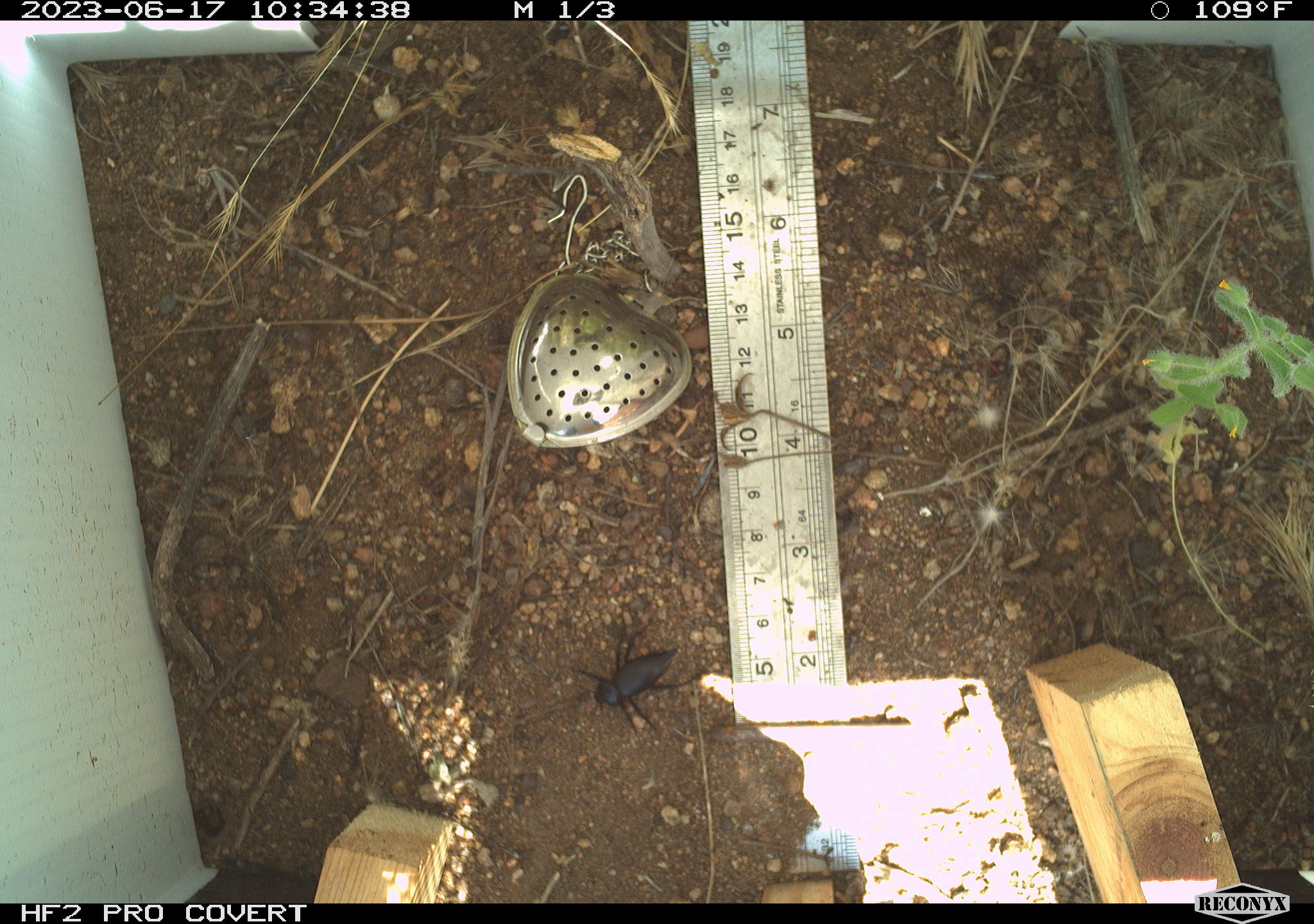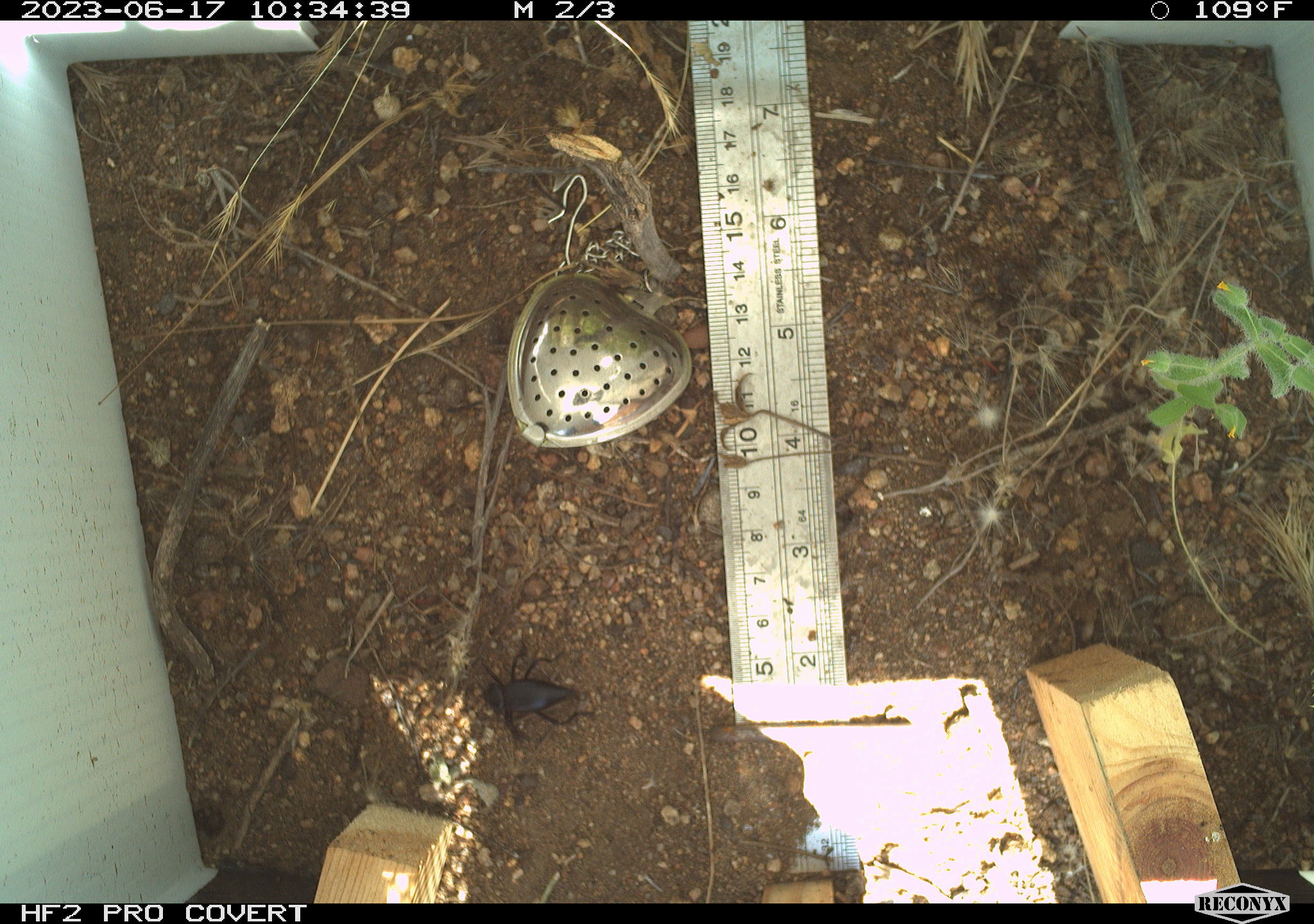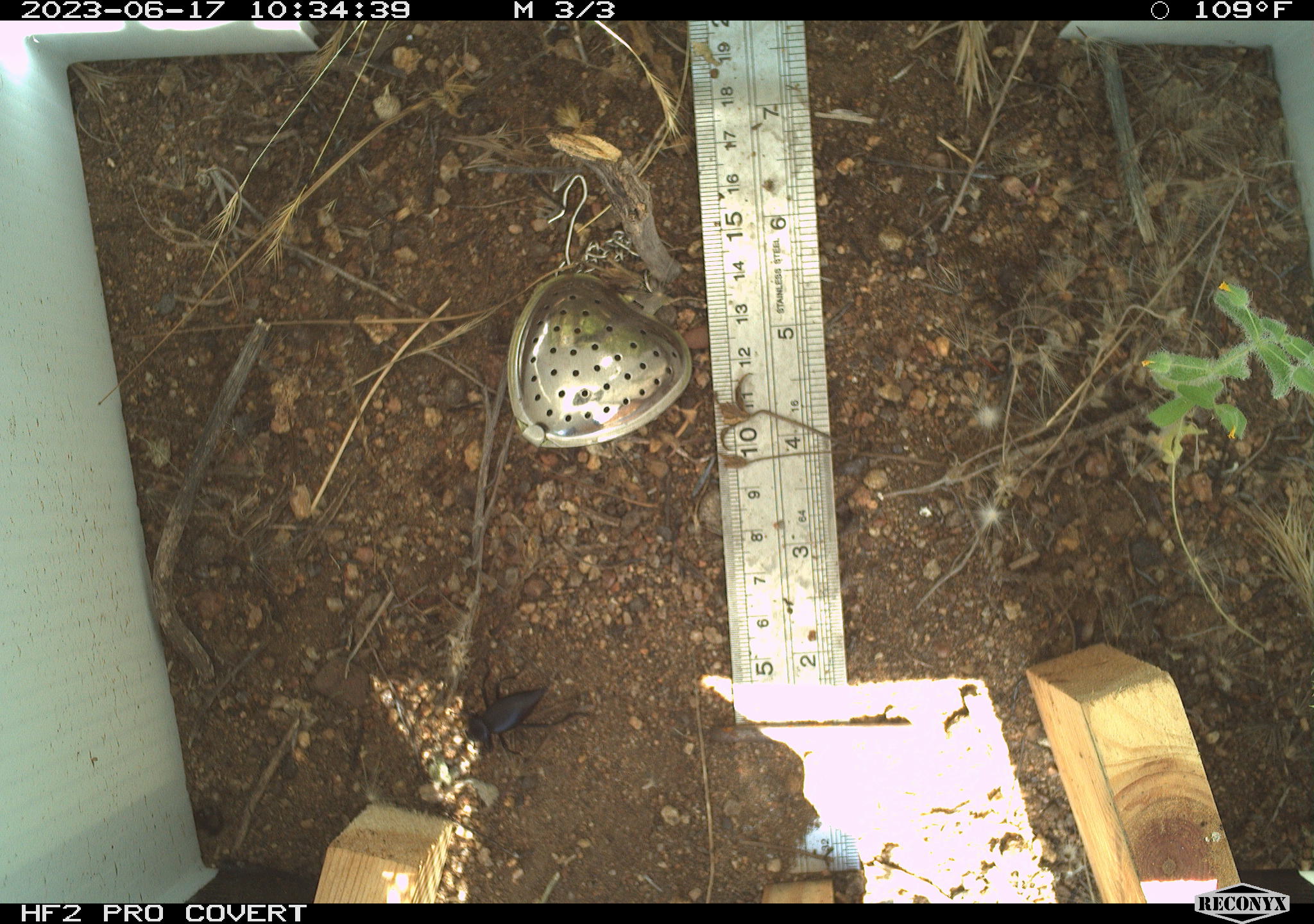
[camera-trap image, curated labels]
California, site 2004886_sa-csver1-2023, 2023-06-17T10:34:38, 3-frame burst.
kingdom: Animalia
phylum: Arthropoda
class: Insecta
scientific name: Insecta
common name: insect